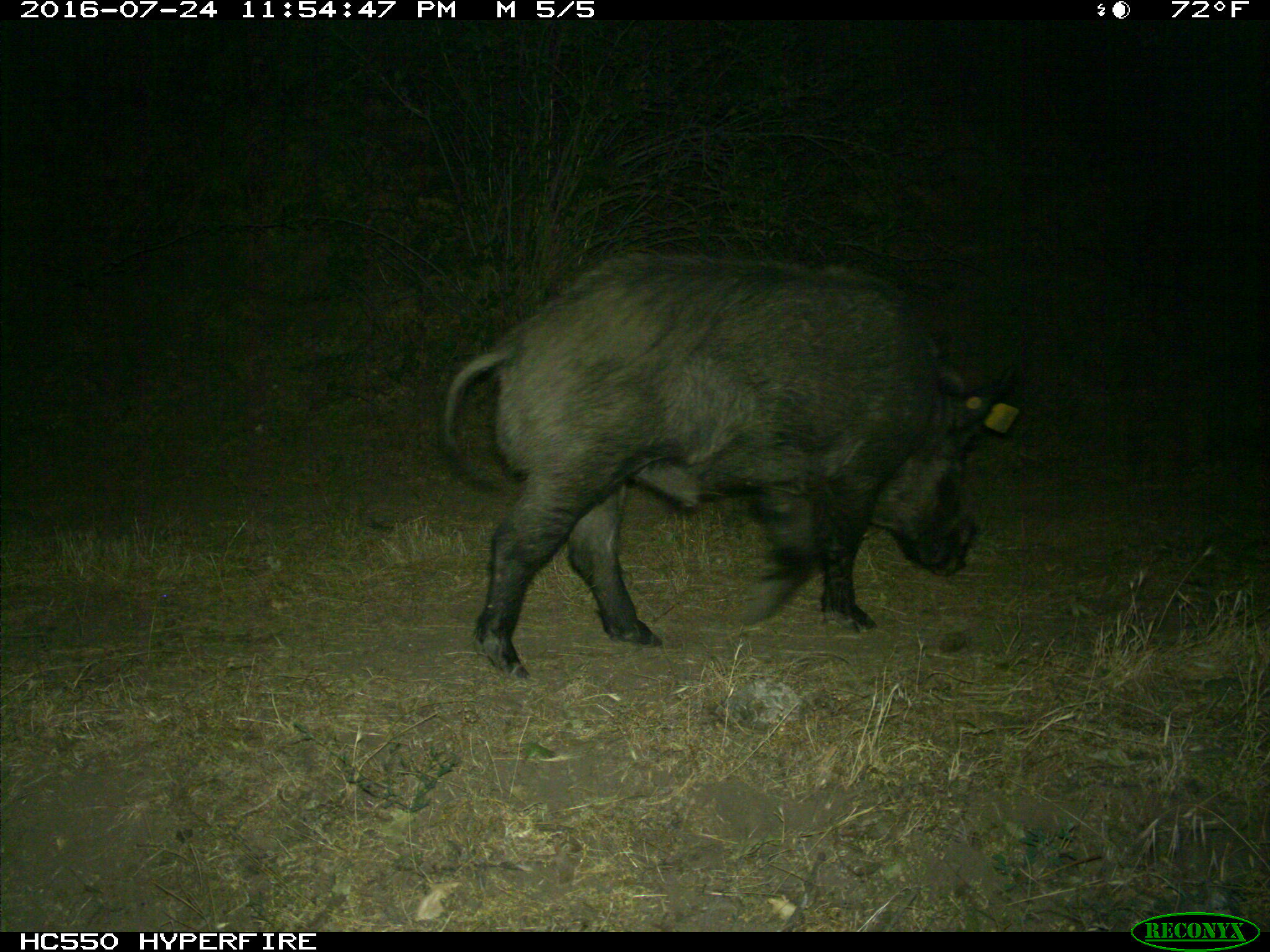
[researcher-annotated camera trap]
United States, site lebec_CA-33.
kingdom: Animalia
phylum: Chordata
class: Mammalia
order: Artiodactyla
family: Suidae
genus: Sus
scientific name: Sus scrofa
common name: wild boar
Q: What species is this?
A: Sus scrofa (wild boar).